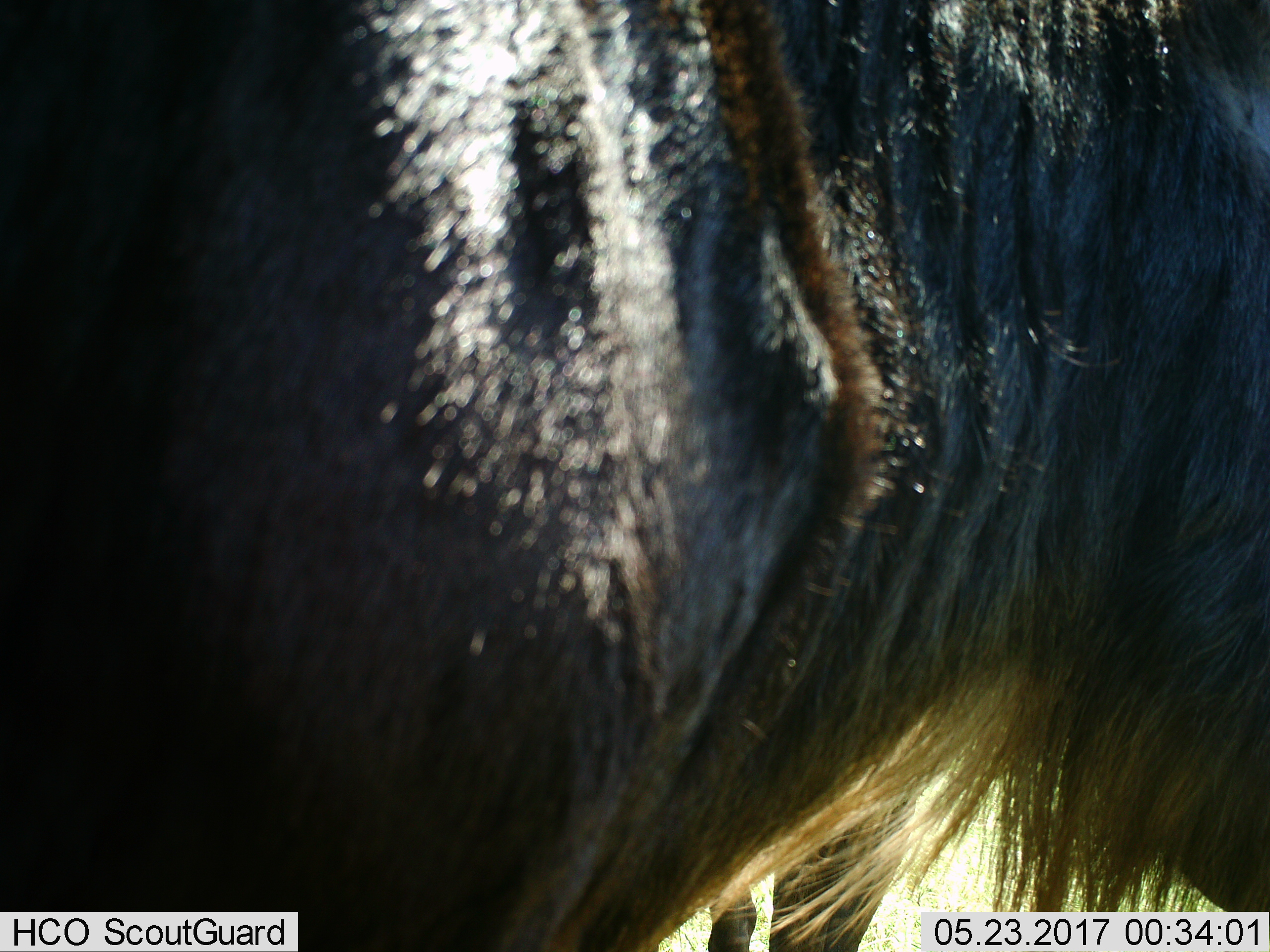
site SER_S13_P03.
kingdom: Animalia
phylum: Chordata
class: Mammalia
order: Artiodactyla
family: Bovidae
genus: Connochaetes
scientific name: Connochaetes taurinus taurinus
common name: blue wildebeest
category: wildebeestblue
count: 2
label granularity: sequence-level